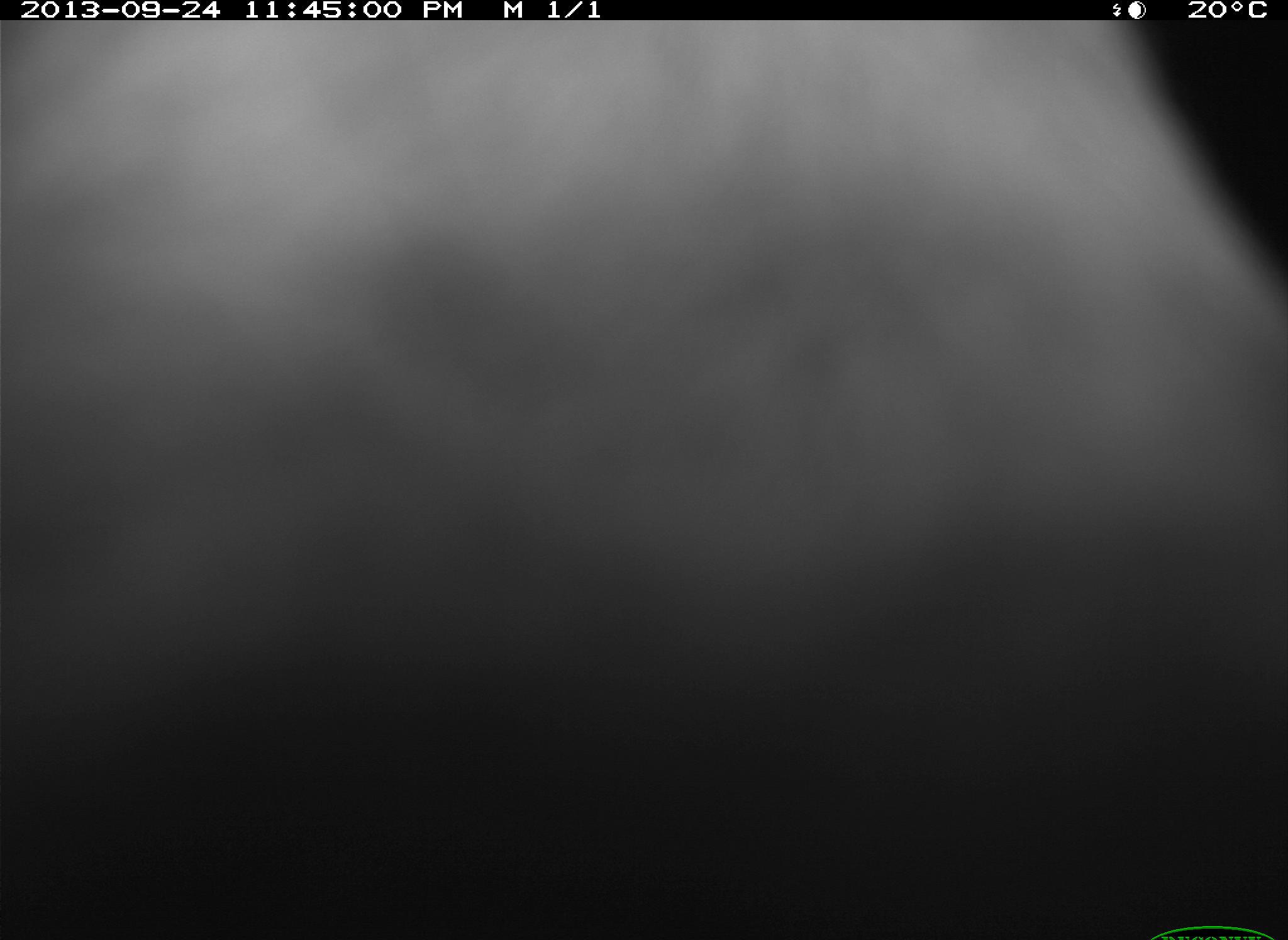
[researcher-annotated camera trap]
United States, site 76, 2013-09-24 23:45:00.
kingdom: Animalia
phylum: Chordata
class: Mammalia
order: Artiodactyla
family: Bovidae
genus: Bos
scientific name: Bos taurus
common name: cow